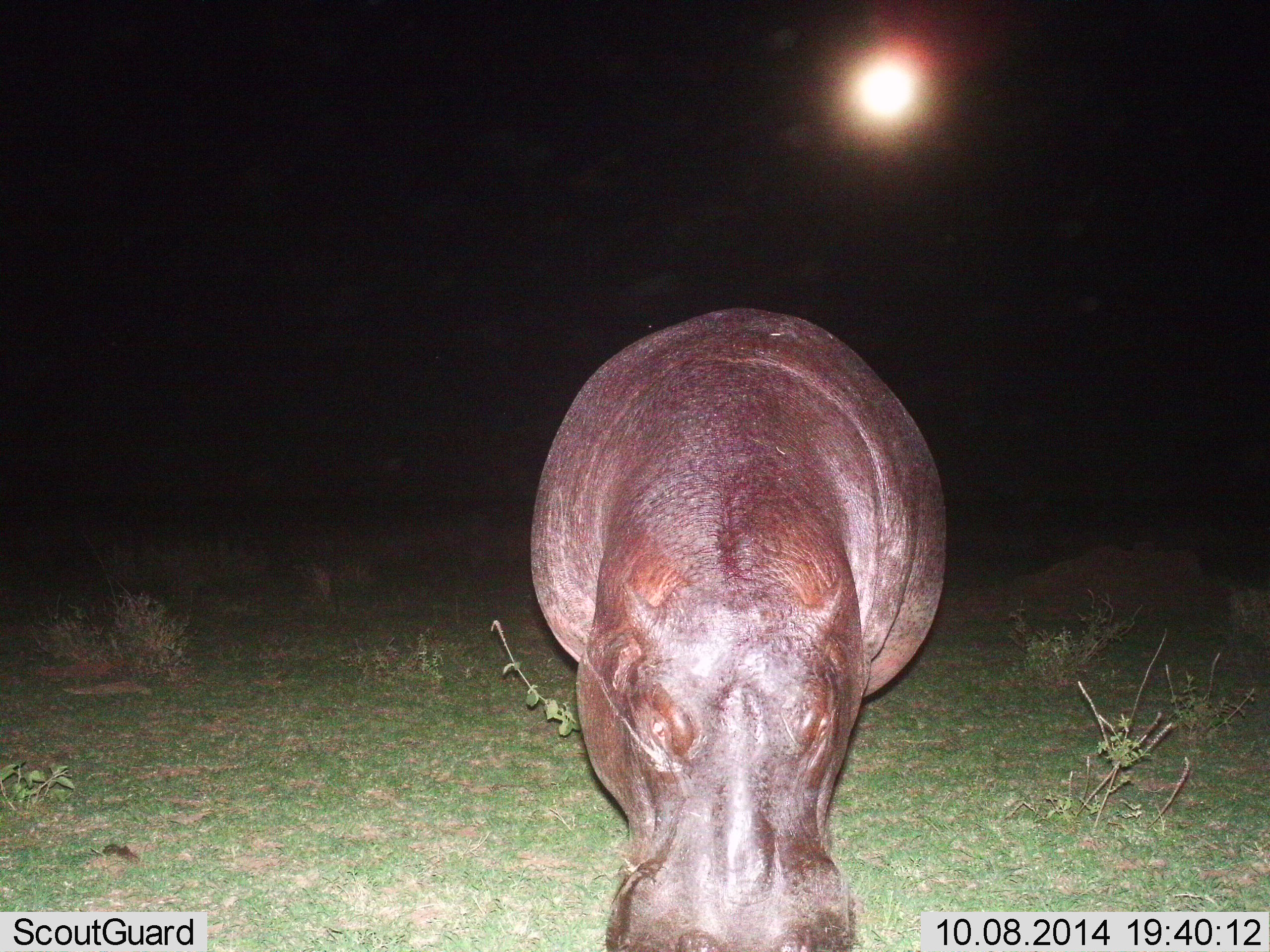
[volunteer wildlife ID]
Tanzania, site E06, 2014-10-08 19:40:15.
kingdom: Animalia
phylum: Chordata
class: Mammalia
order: Artiodactyla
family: Hippopotamidae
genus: Hippopotamus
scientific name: Hippopotamus amphibius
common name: hippopotamus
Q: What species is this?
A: Hippopotamus (Hippopotamus amphibius).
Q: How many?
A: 1.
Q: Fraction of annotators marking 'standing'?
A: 60%.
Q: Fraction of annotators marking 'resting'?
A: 0%.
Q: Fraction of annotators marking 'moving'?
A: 0%.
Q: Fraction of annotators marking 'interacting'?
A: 0%.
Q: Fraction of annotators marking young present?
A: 0%.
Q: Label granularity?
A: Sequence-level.